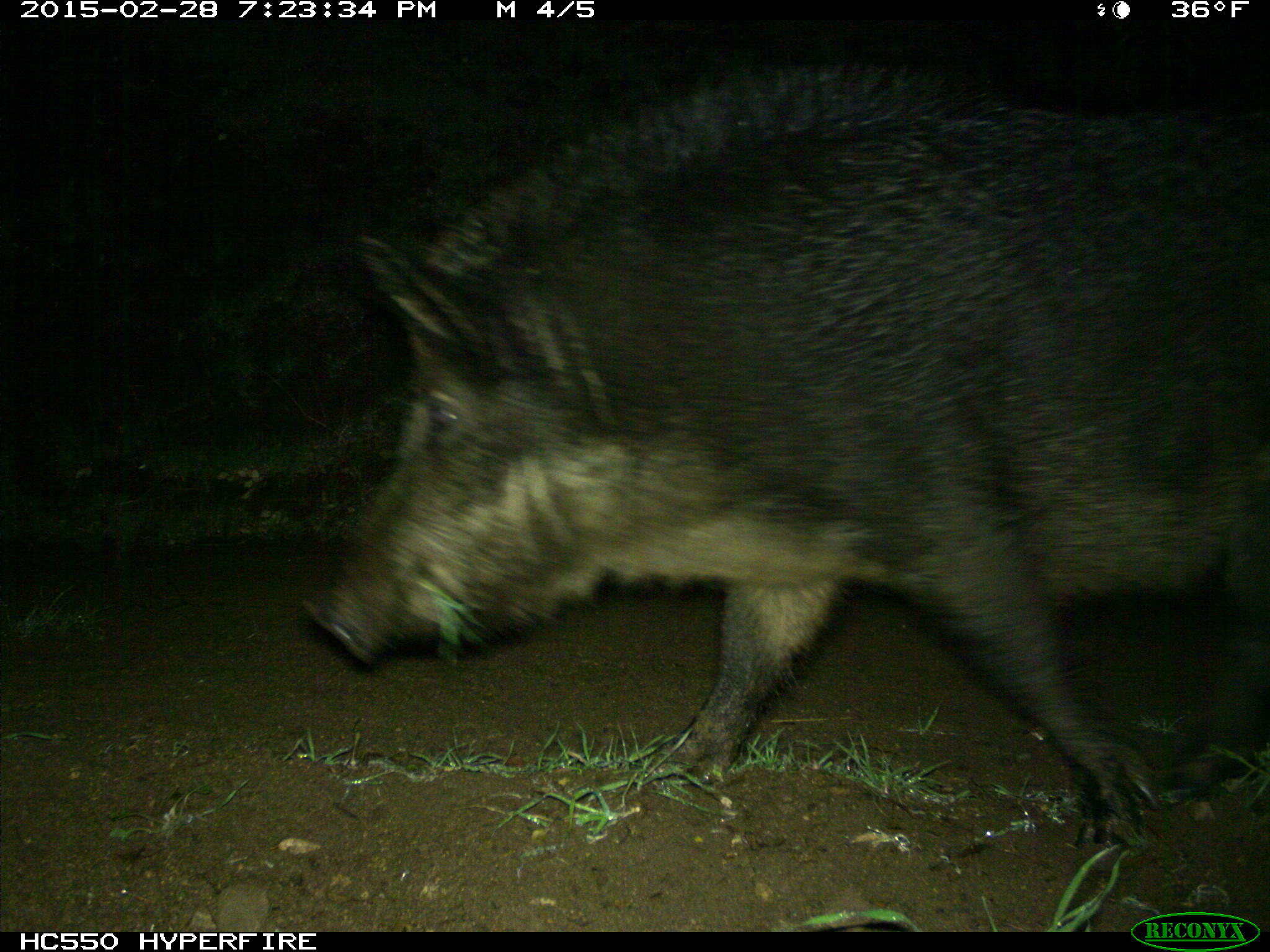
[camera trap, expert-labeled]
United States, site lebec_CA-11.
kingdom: Animalia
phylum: Chordata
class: Mammalia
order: Artiodactyla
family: Suidae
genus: Sus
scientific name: Sus scrofa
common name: wild boar